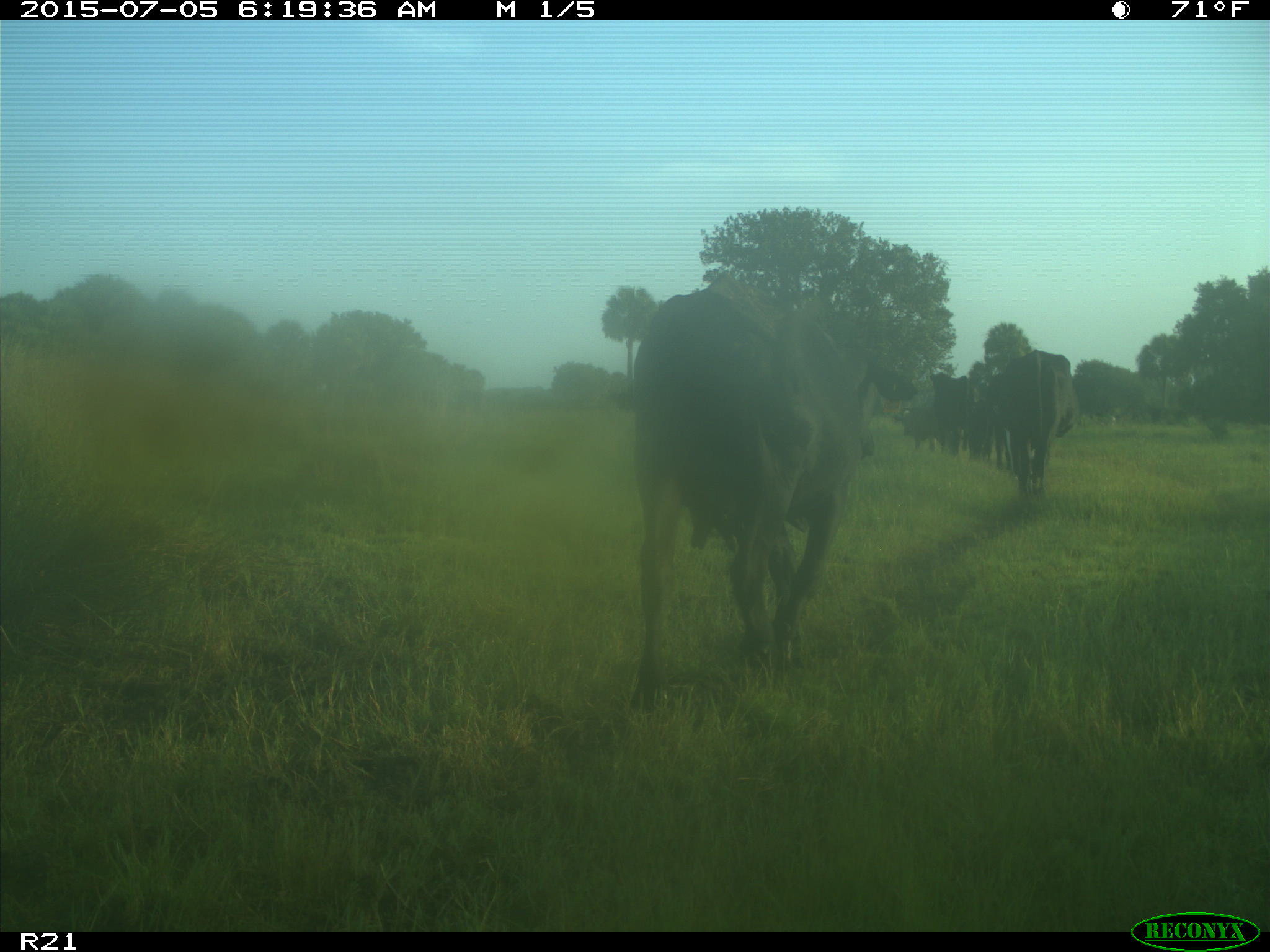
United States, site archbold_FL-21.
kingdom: Animalia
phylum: Chordata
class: Mammalia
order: Artiodactyla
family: Bovidae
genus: Bos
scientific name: Bos taurus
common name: domestic cow